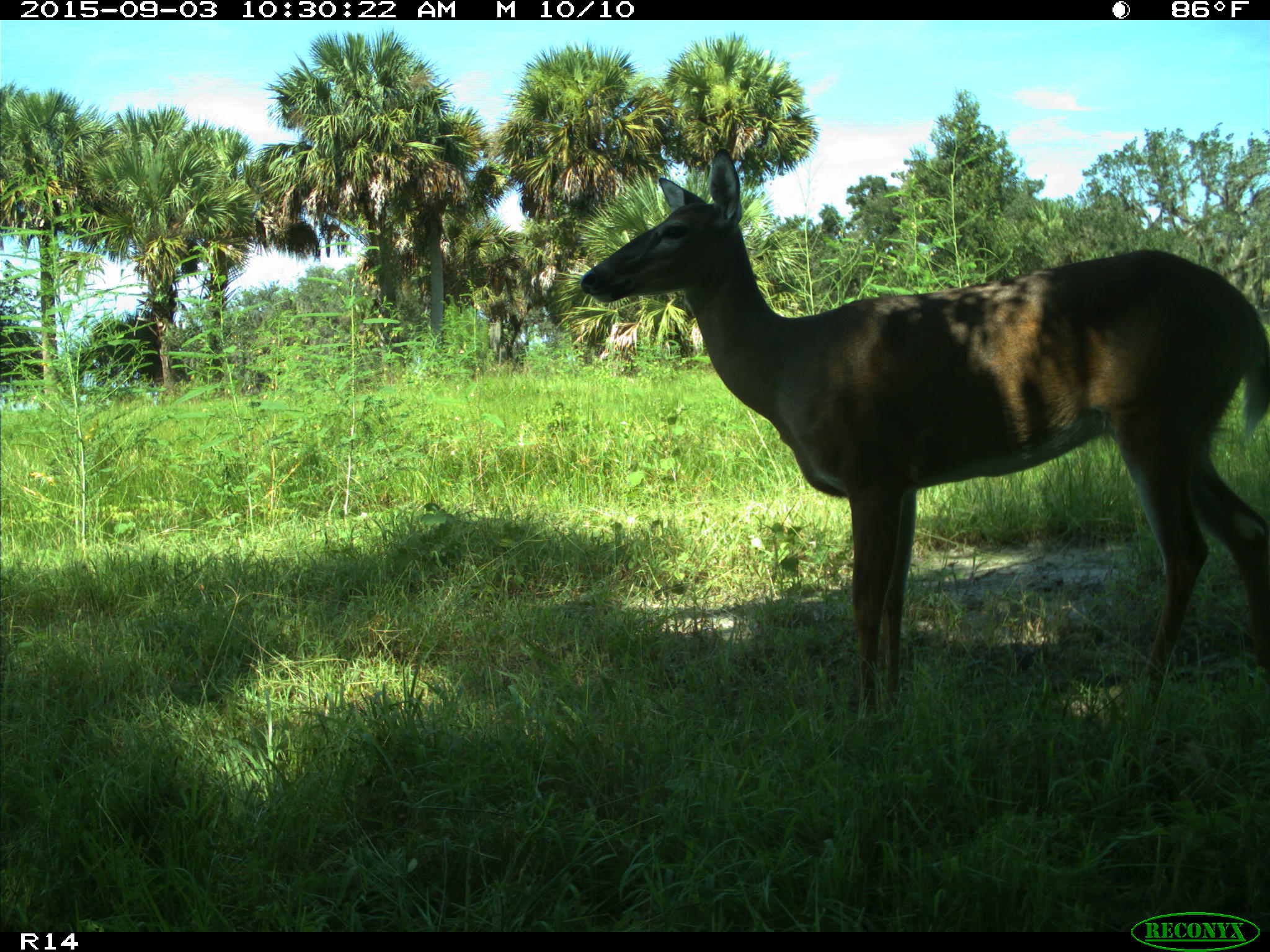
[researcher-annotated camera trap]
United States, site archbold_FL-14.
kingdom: Animalia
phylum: Chordata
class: Mammalia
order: Artiodactyla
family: Cervidae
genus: Odocoileus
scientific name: Odocoileus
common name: deer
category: unidentified deer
Unidentified deer (deer) (Odocoileus).